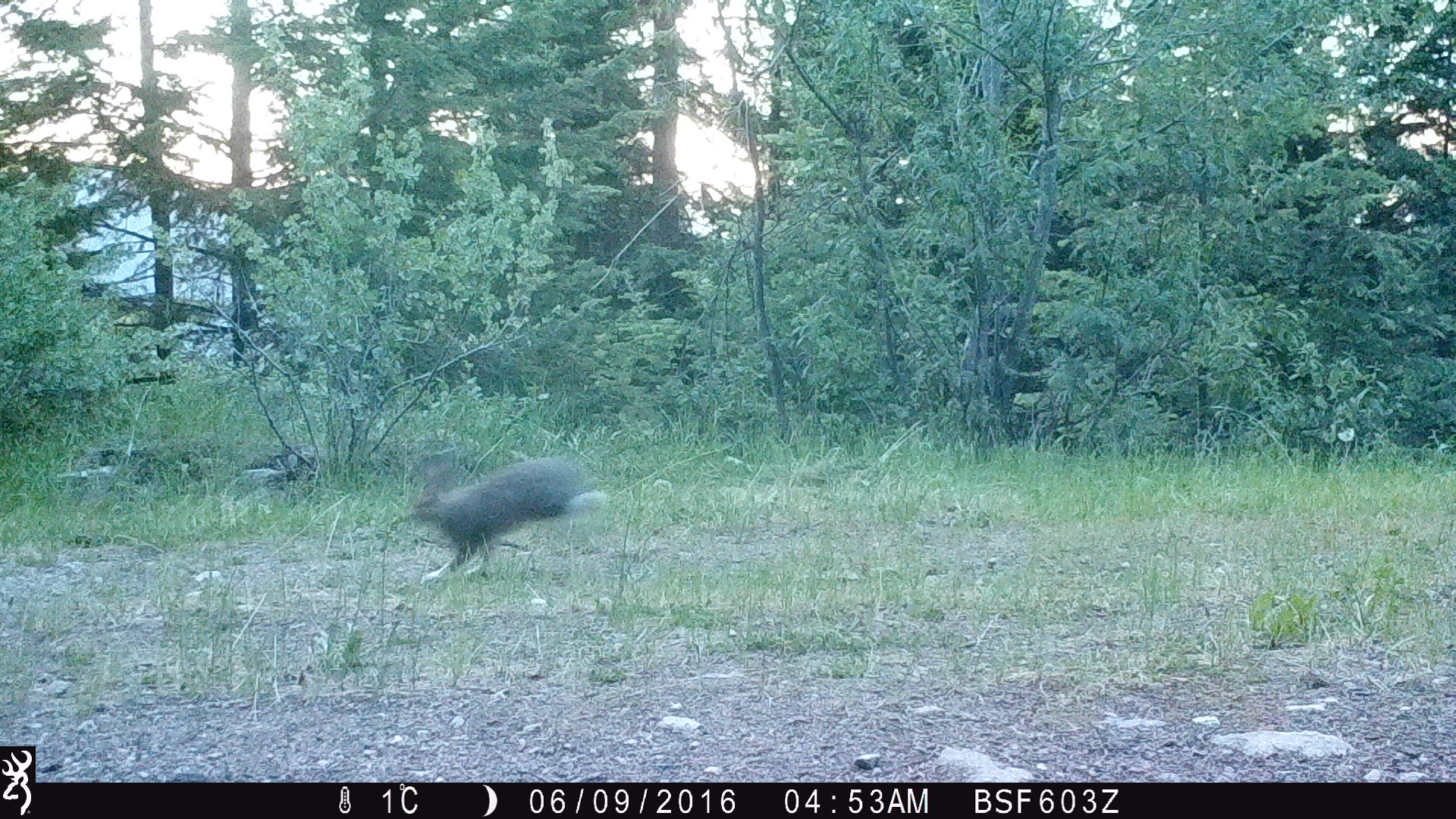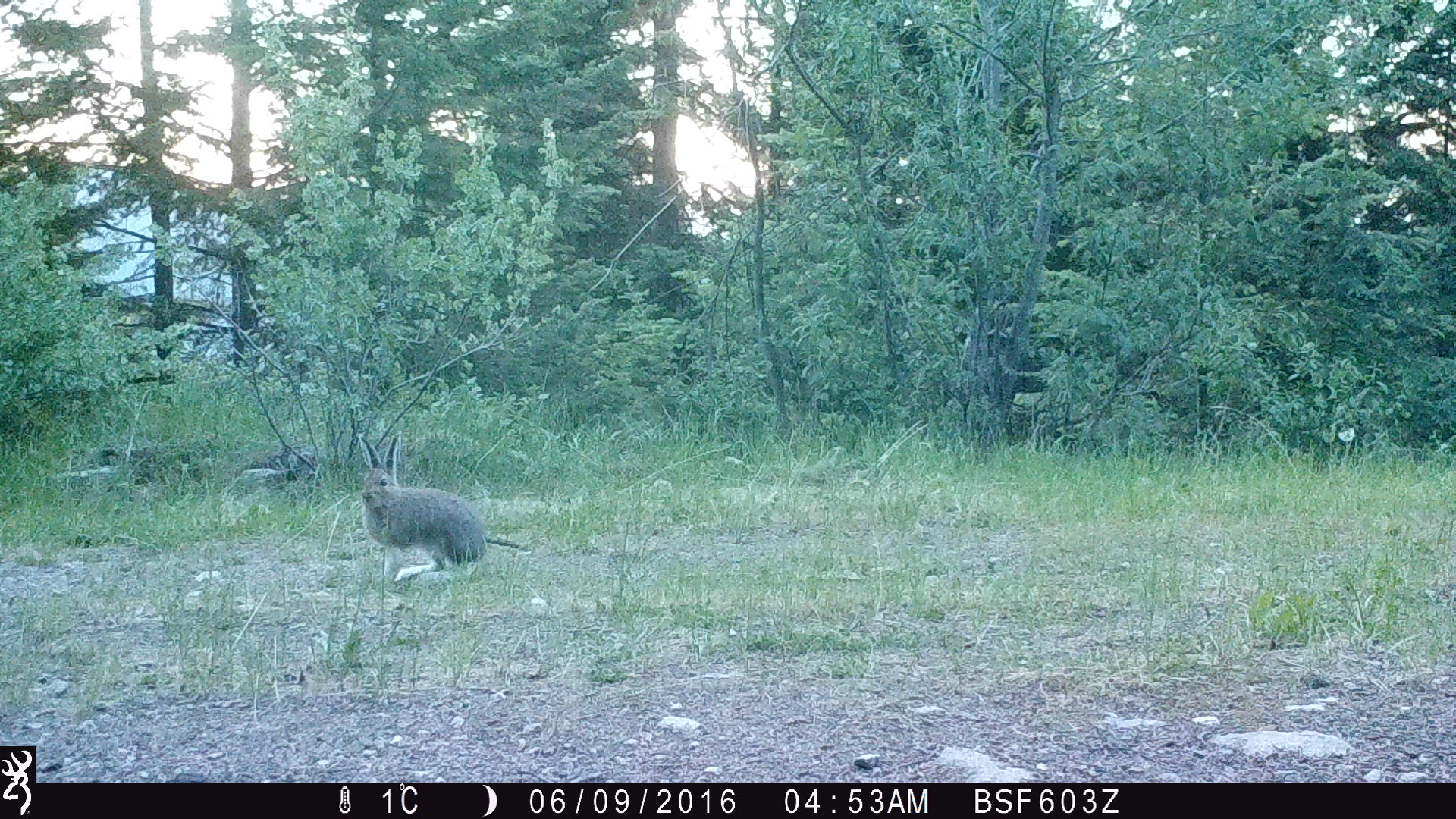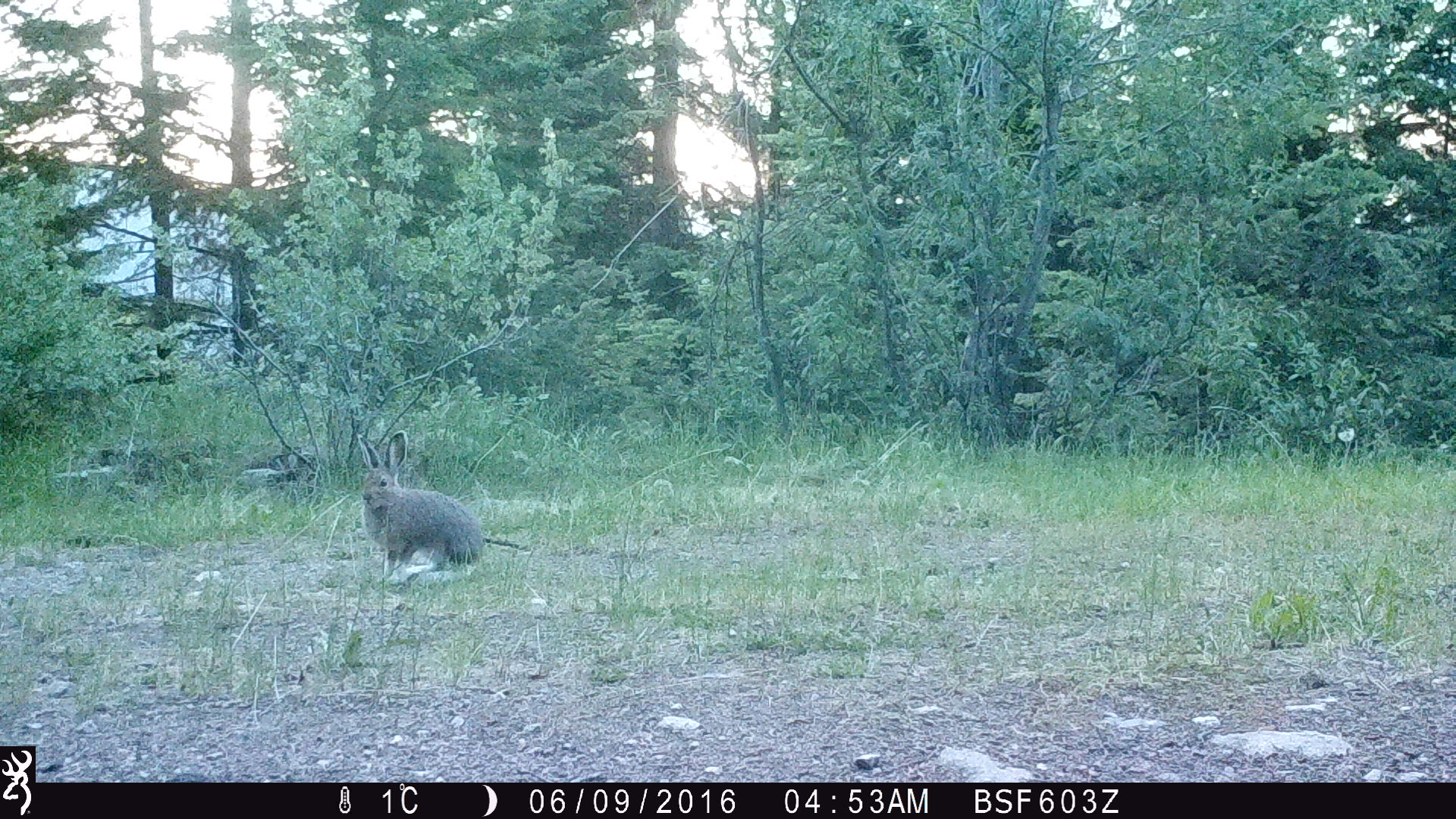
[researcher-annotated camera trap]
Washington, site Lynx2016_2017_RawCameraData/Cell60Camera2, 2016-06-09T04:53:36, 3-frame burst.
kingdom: Animalia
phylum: Chordata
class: Mammalia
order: Lagomorpha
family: Leporidae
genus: Lepus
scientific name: Lepus americanus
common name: snowshoe hare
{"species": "Lepus americanus (snowshoe hare)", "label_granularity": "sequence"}